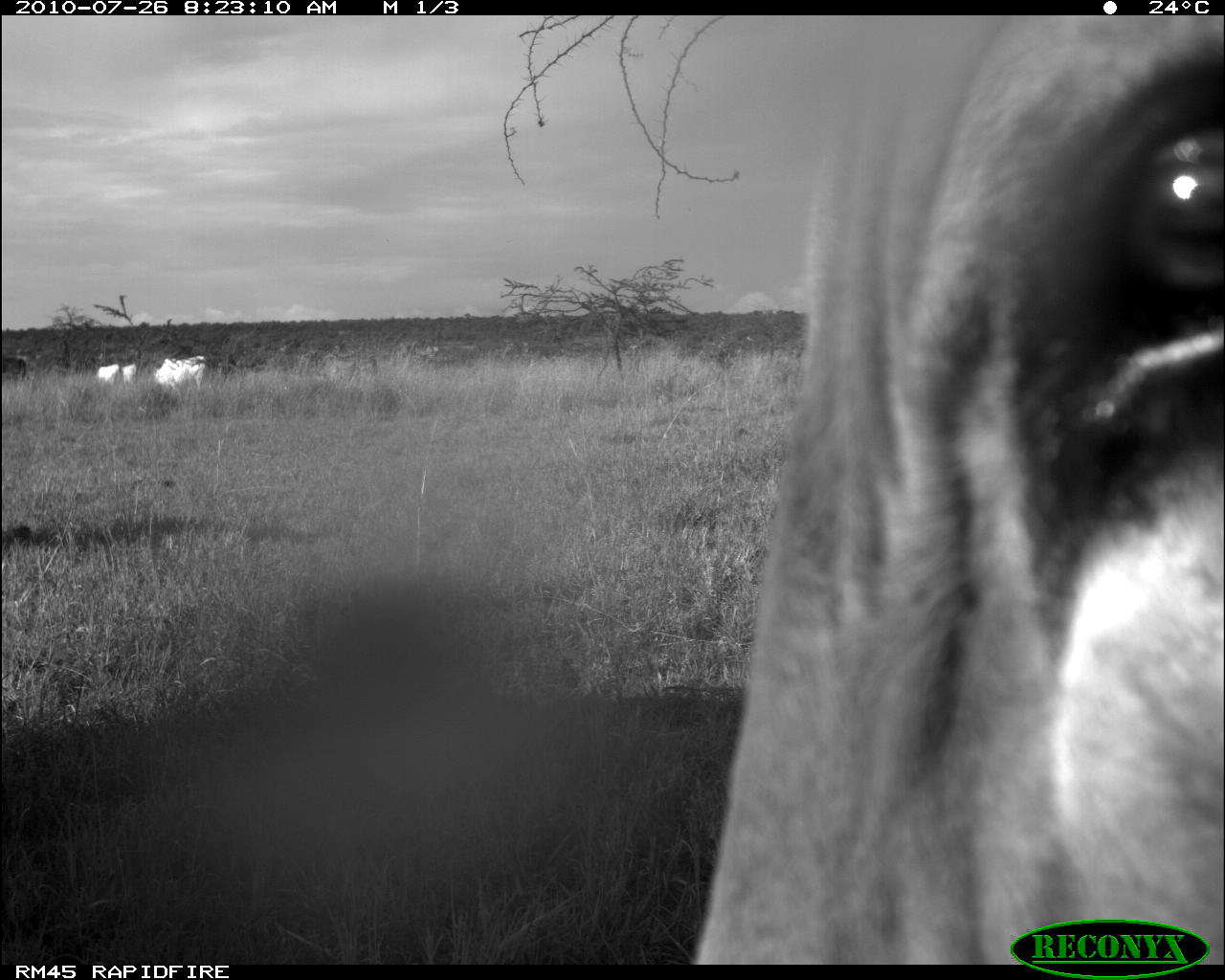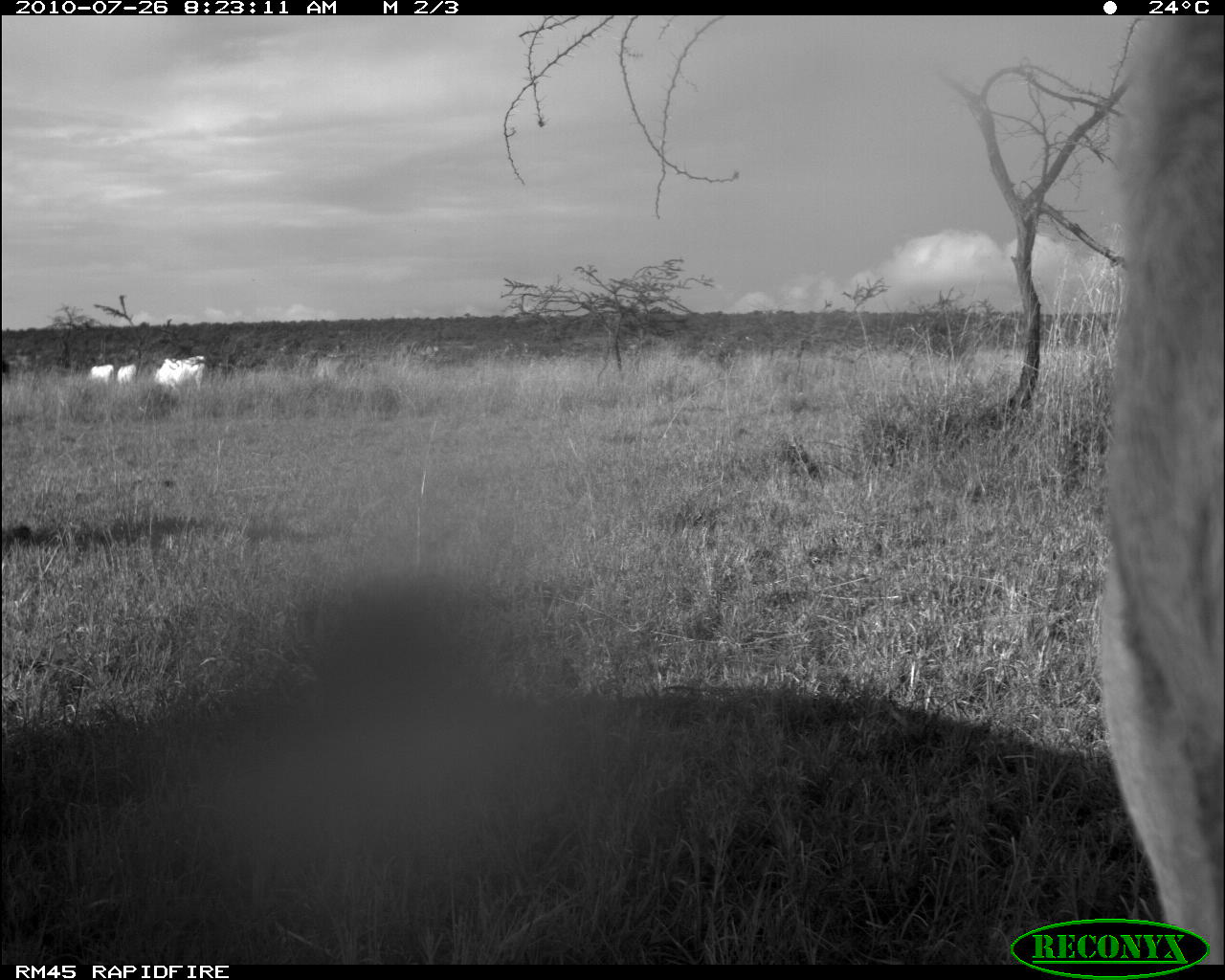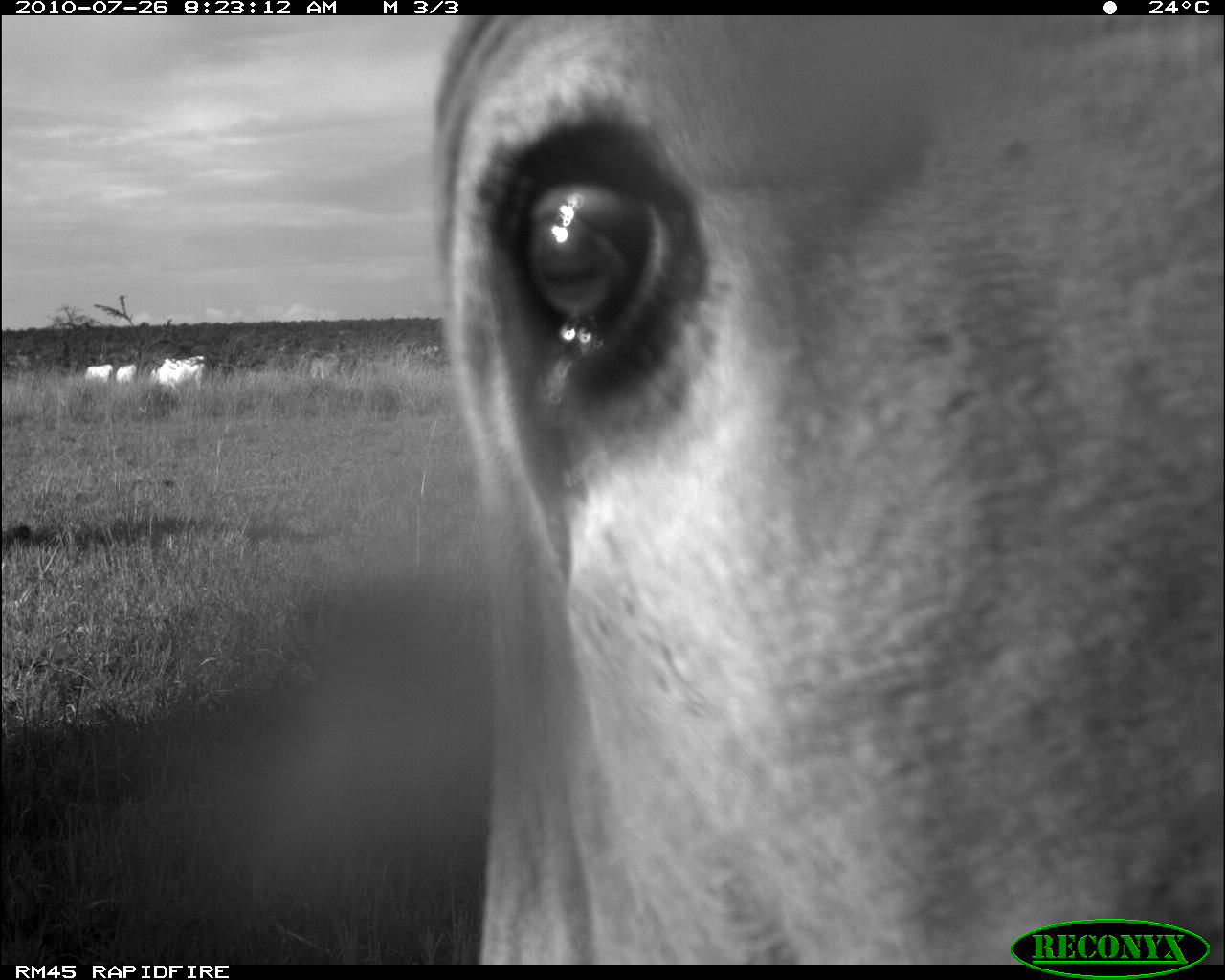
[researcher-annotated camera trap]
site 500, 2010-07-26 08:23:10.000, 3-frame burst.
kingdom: Animalia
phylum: Chordata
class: Mammalia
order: Artiodactyla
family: Bovidae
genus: Tragelaphus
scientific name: Tragelaphus oryx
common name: eland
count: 5